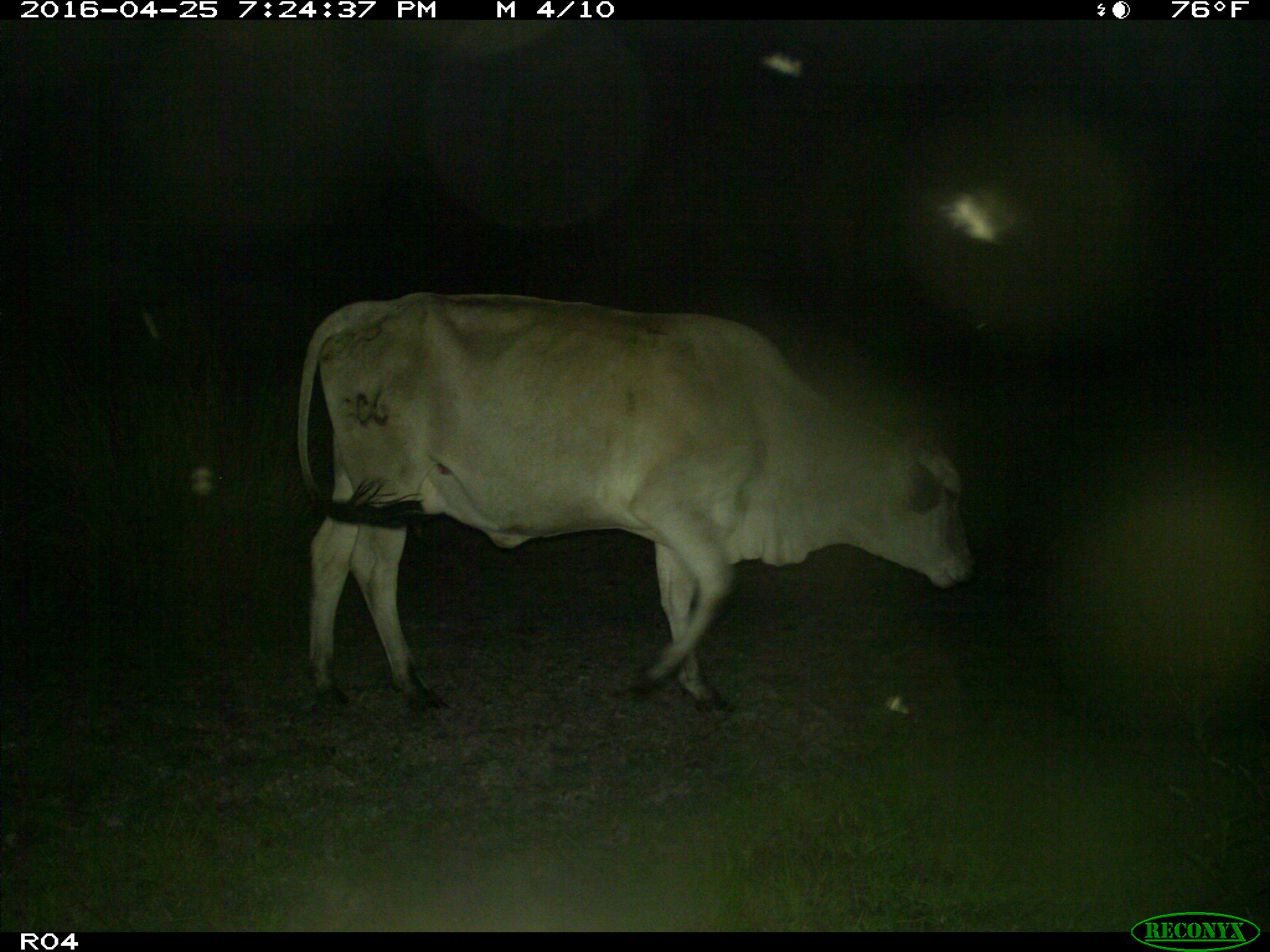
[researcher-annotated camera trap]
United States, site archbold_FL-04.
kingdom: Animalia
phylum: Chordata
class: Mammalia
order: Artiodactyla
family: Bovidae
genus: Bos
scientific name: Bos taurus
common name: domestic cow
Bos taurus (domestic cow).